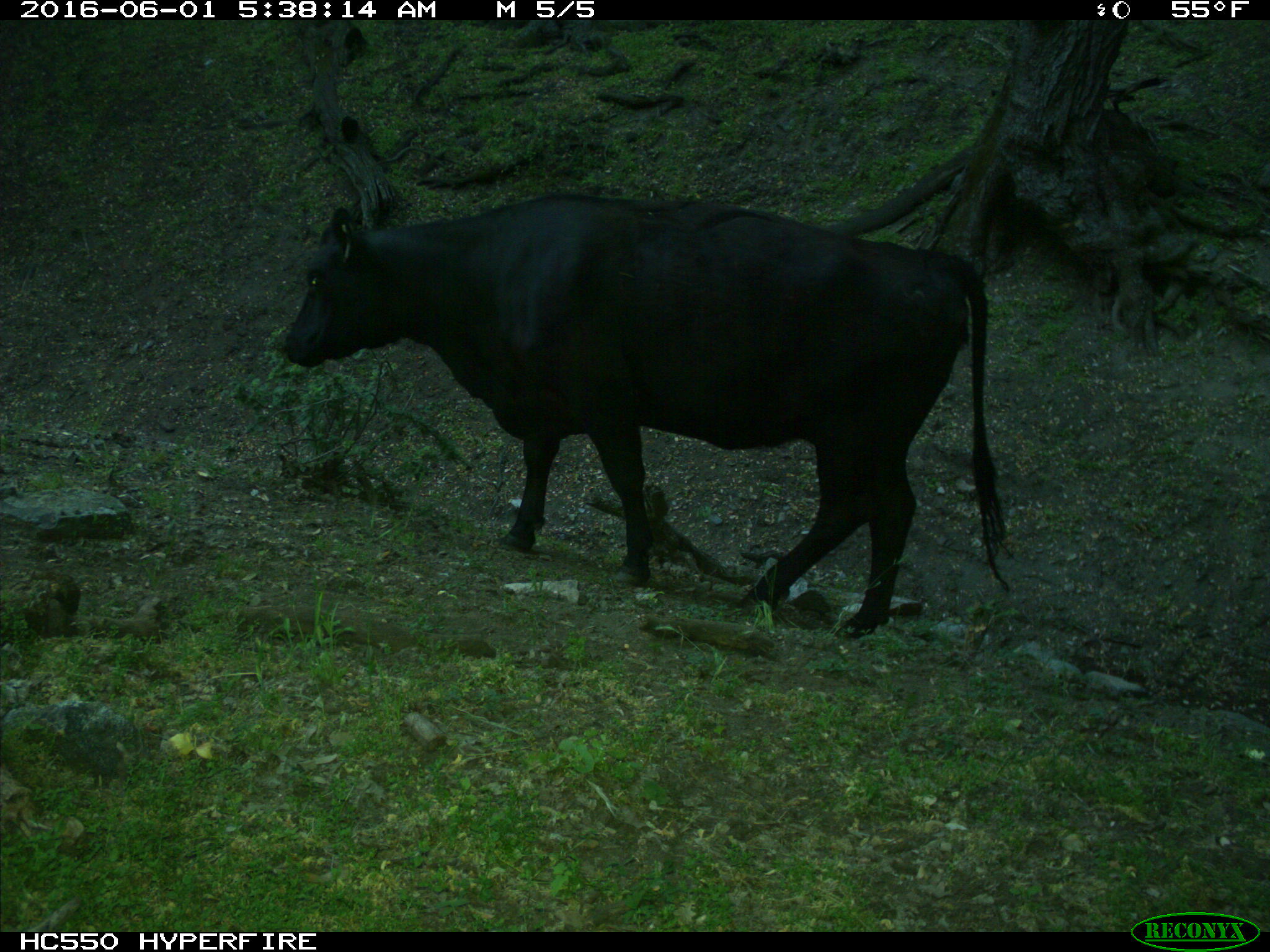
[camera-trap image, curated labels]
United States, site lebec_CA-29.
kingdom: Animalia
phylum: Chordata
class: Mammalia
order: Artiodactyla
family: Bovidae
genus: Bos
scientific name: Bos taurus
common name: domestic cow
Bos taurus (domestic cow).